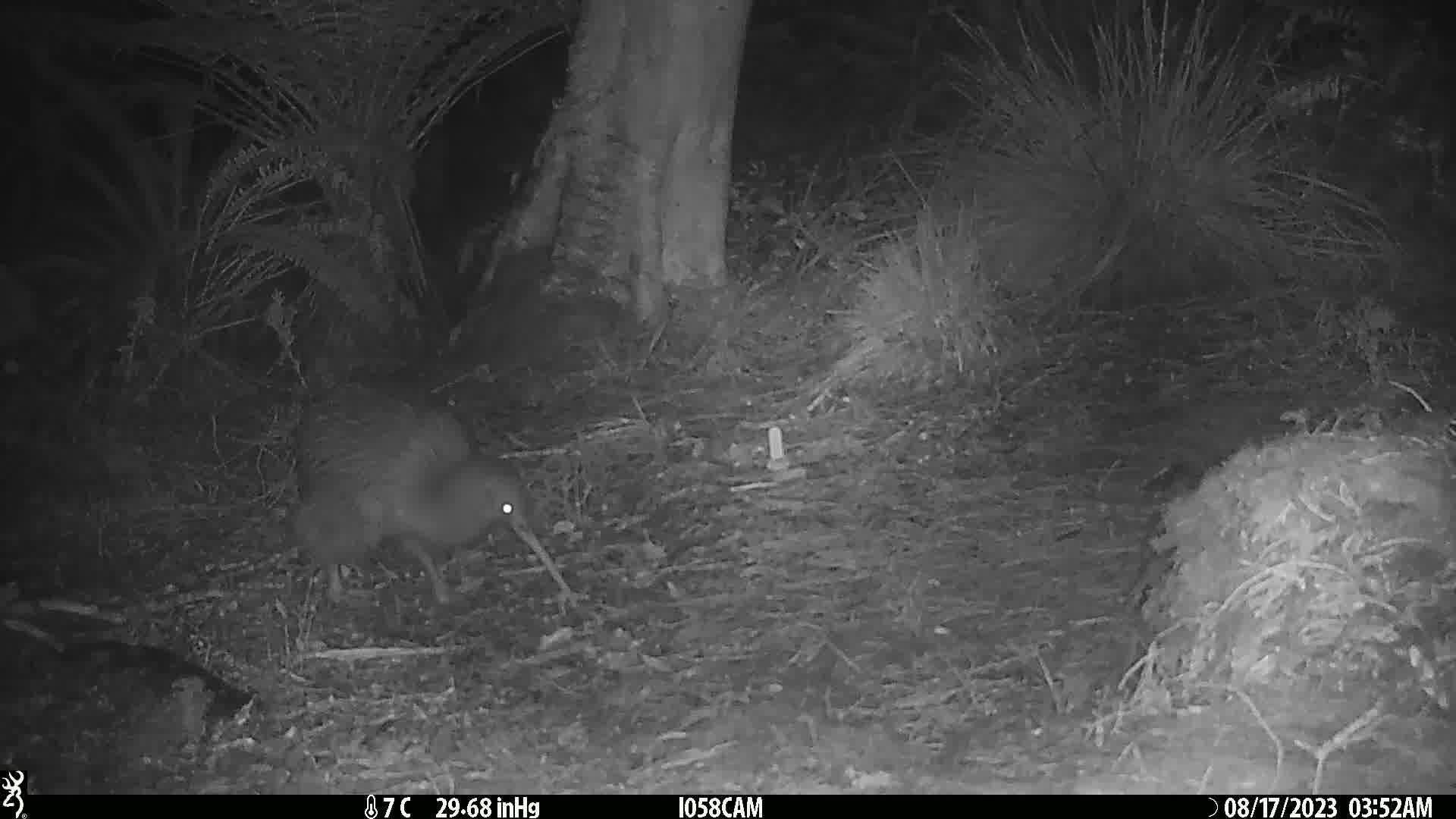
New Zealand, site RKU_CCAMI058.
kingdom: Animalia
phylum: Chordata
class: Aves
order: Apterygiformes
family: Apterygidae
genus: Apteryx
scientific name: Apteryx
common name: kiwi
Kiwi (Apteryx).